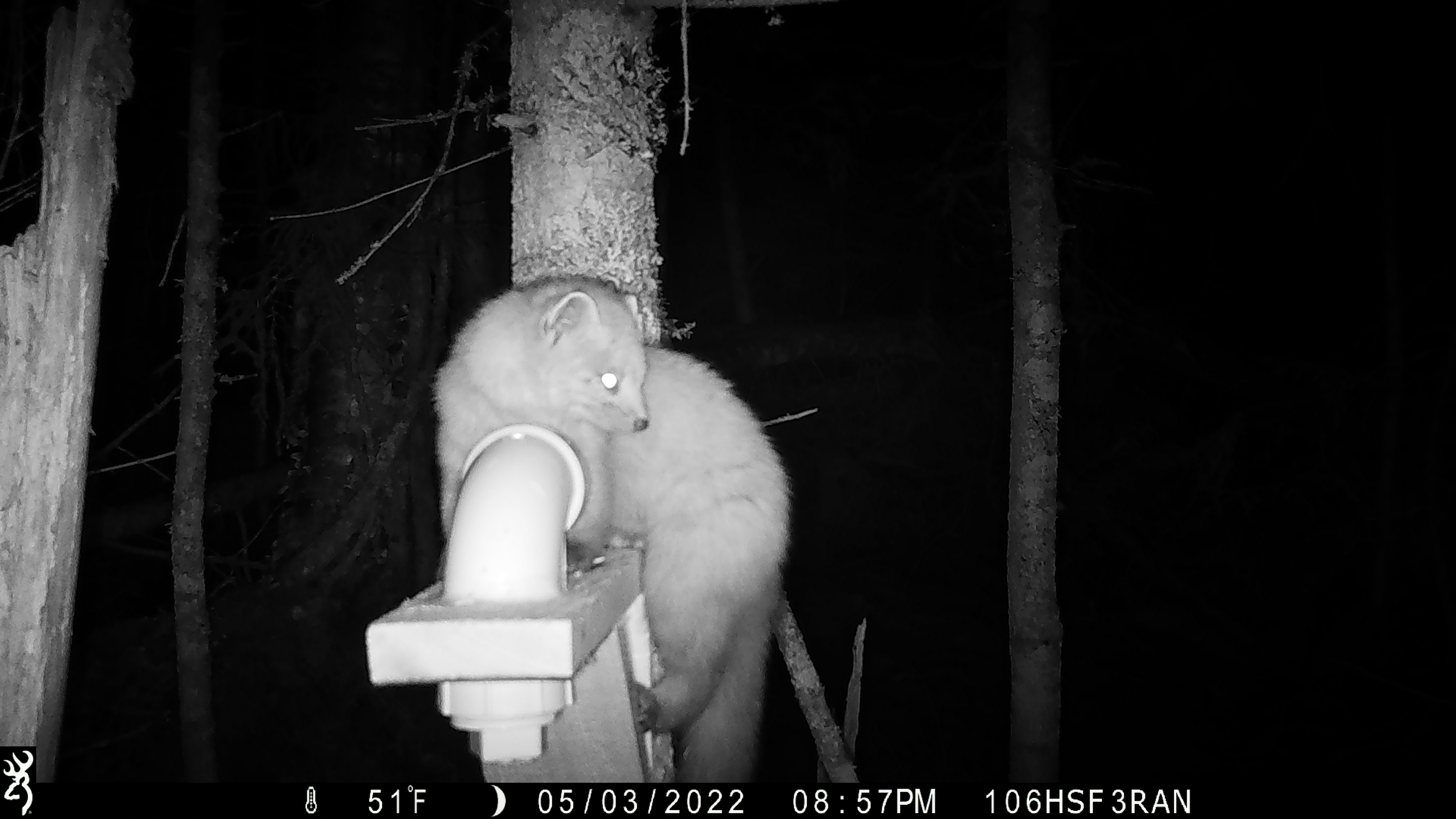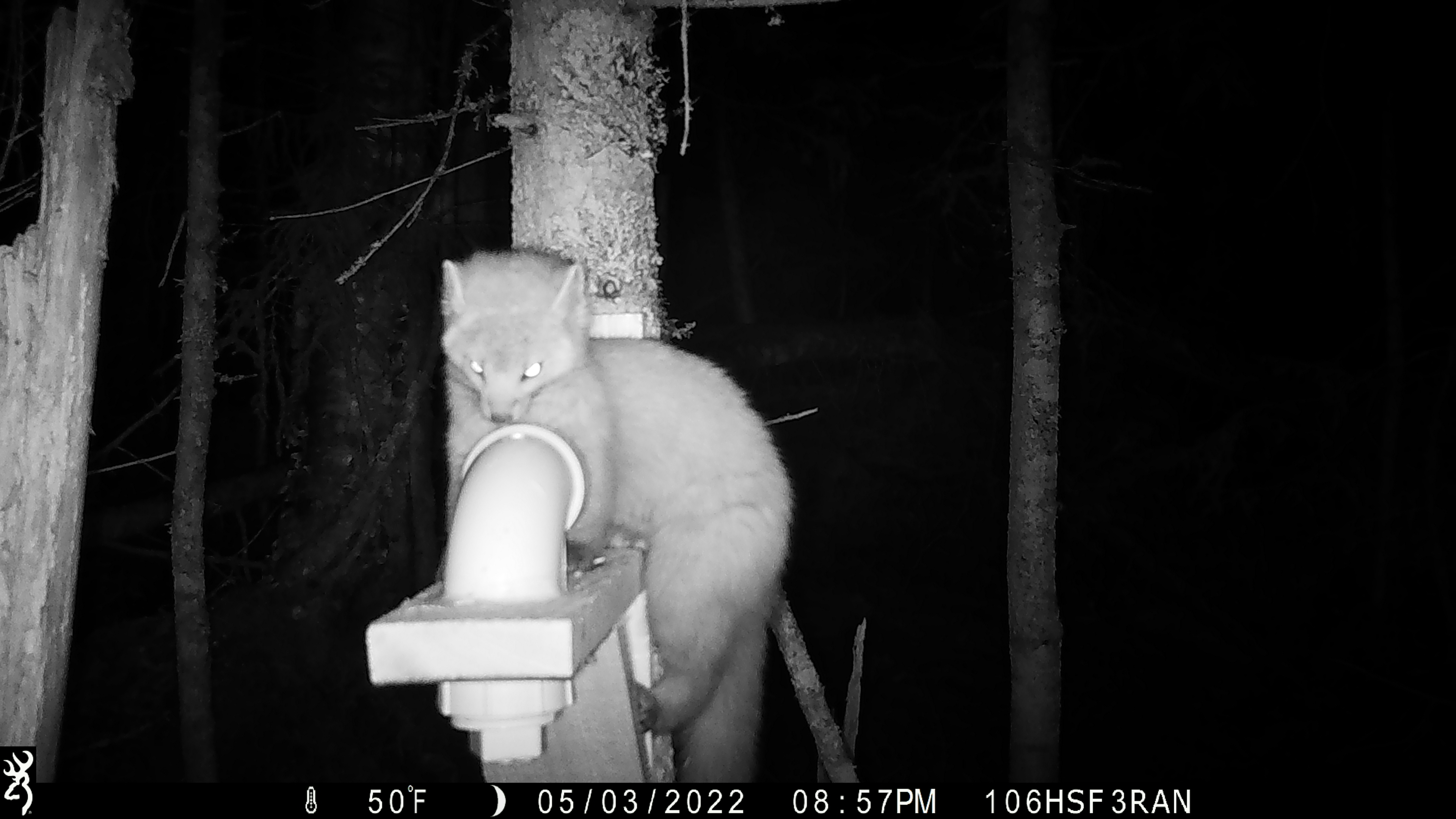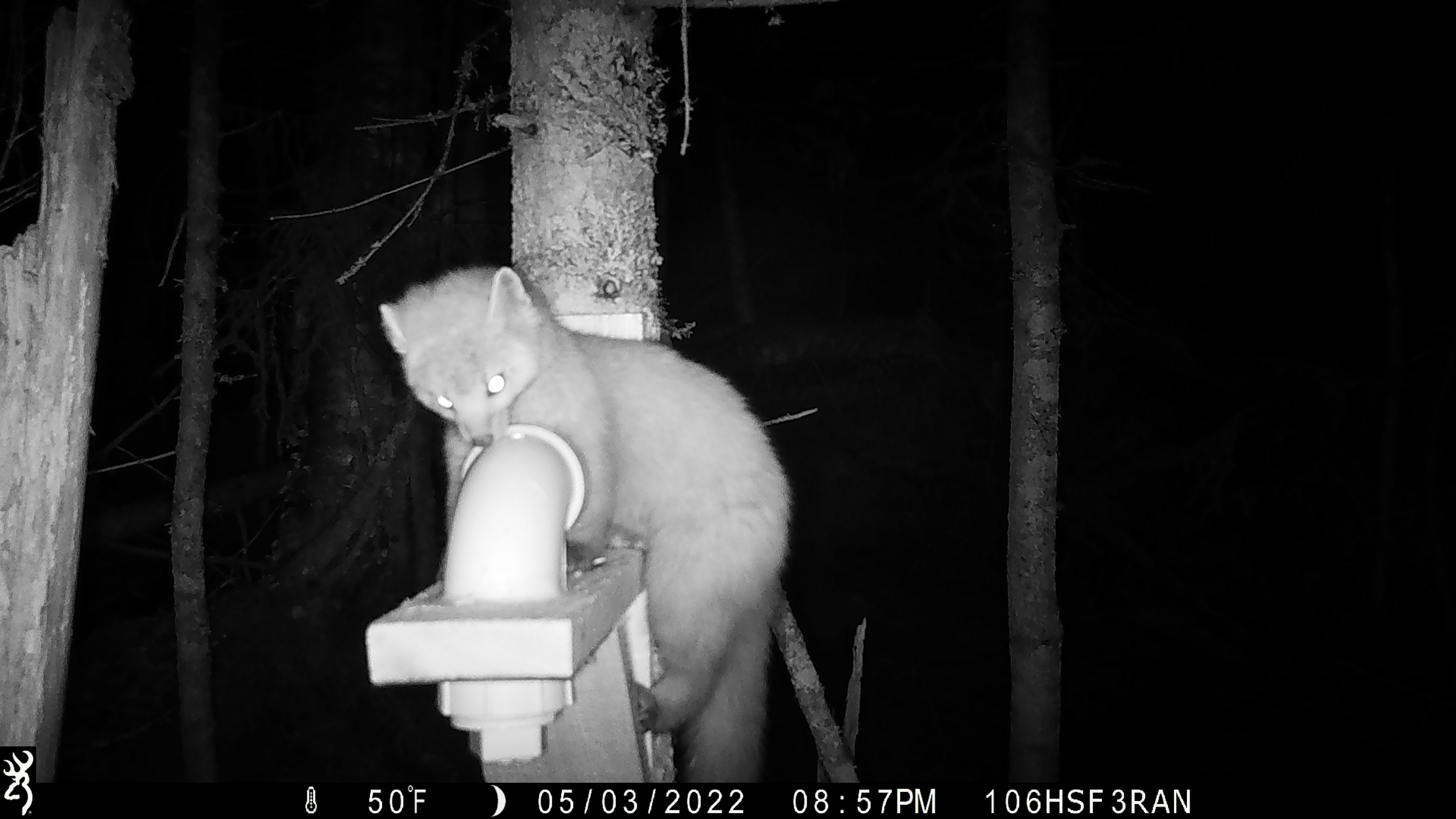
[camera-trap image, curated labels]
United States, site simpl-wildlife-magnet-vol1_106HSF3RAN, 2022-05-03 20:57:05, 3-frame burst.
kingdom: Animalia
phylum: Chordata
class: Mammalia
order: Carnivora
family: Mustelidae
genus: Martes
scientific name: Martes americana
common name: american marten